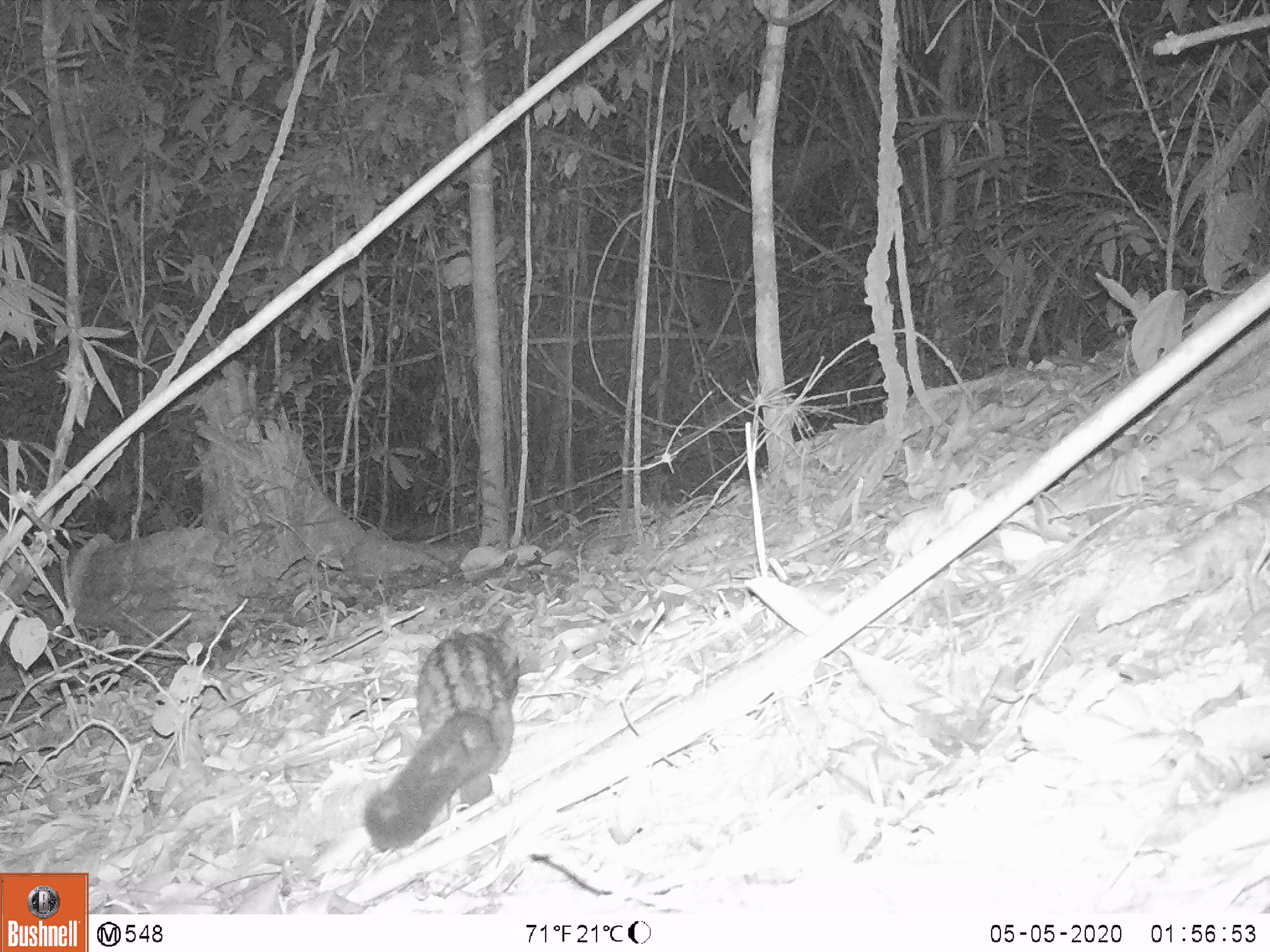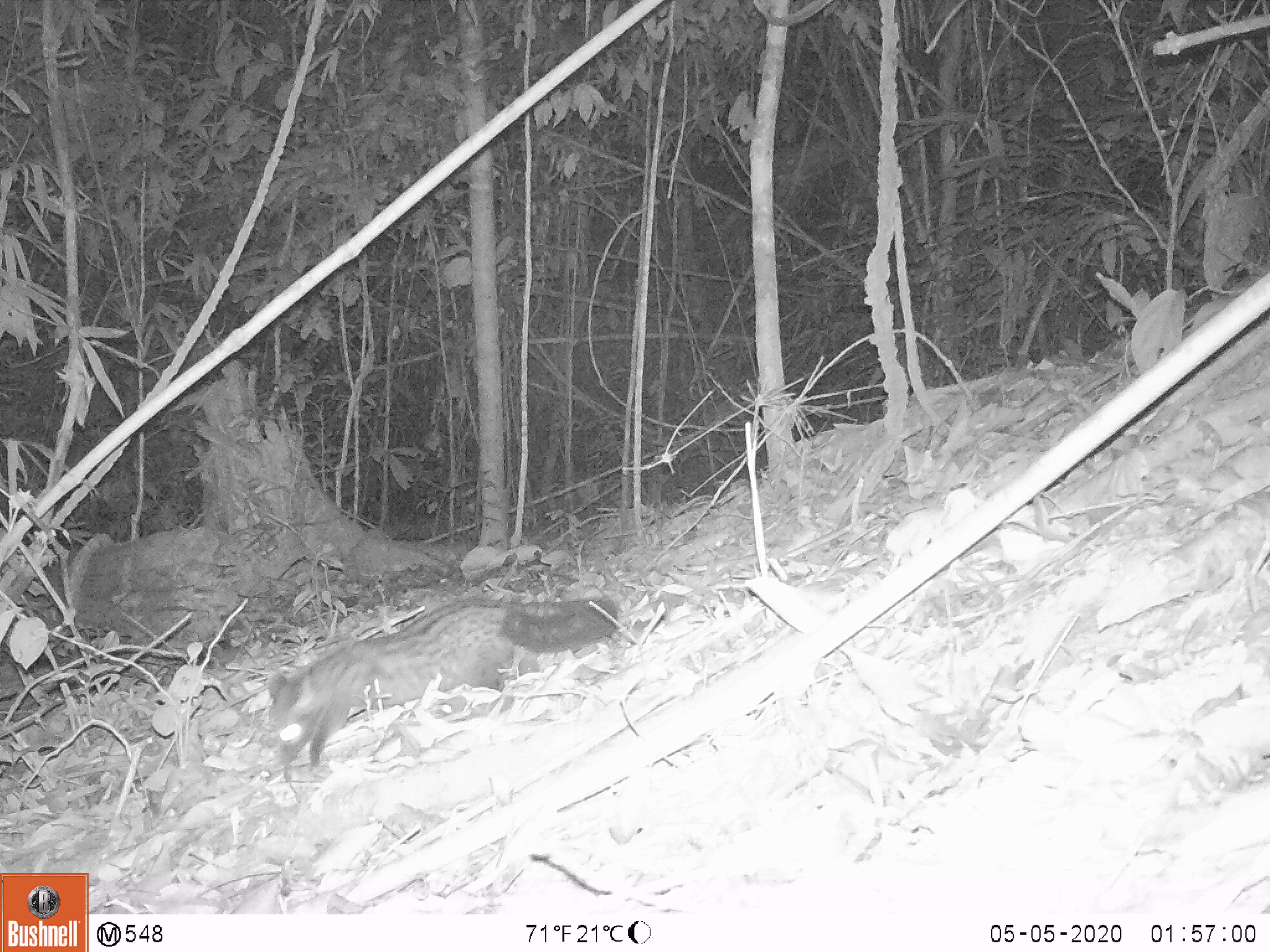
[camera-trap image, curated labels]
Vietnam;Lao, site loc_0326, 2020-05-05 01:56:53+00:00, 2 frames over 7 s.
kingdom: Animalia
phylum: Chordata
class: Mammalia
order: Carnivora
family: Viverridae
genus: Paradoxurus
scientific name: Paradoxurus hermaphroditus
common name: common palm civet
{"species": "common palm civet (Paradoxurus hermaphroditus)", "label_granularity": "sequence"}